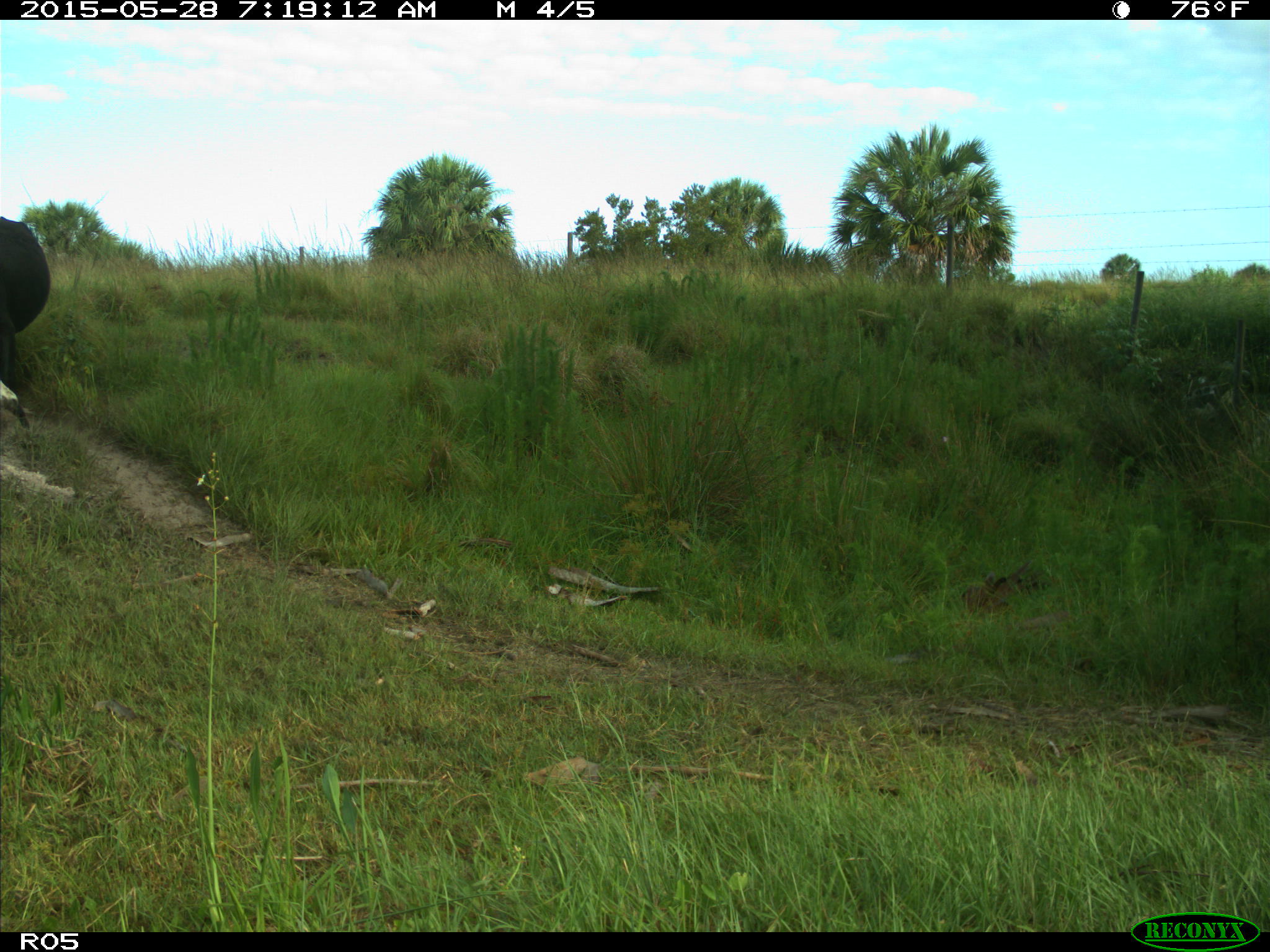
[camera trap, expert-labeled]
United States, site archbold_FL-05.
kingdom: Animalia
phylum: Chordata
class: Mammalia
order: Artiodactyla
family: Bovidae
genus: Bos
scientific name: Bos taurus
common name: domestic cow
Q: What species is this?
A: Bos taurus (domestic cow).